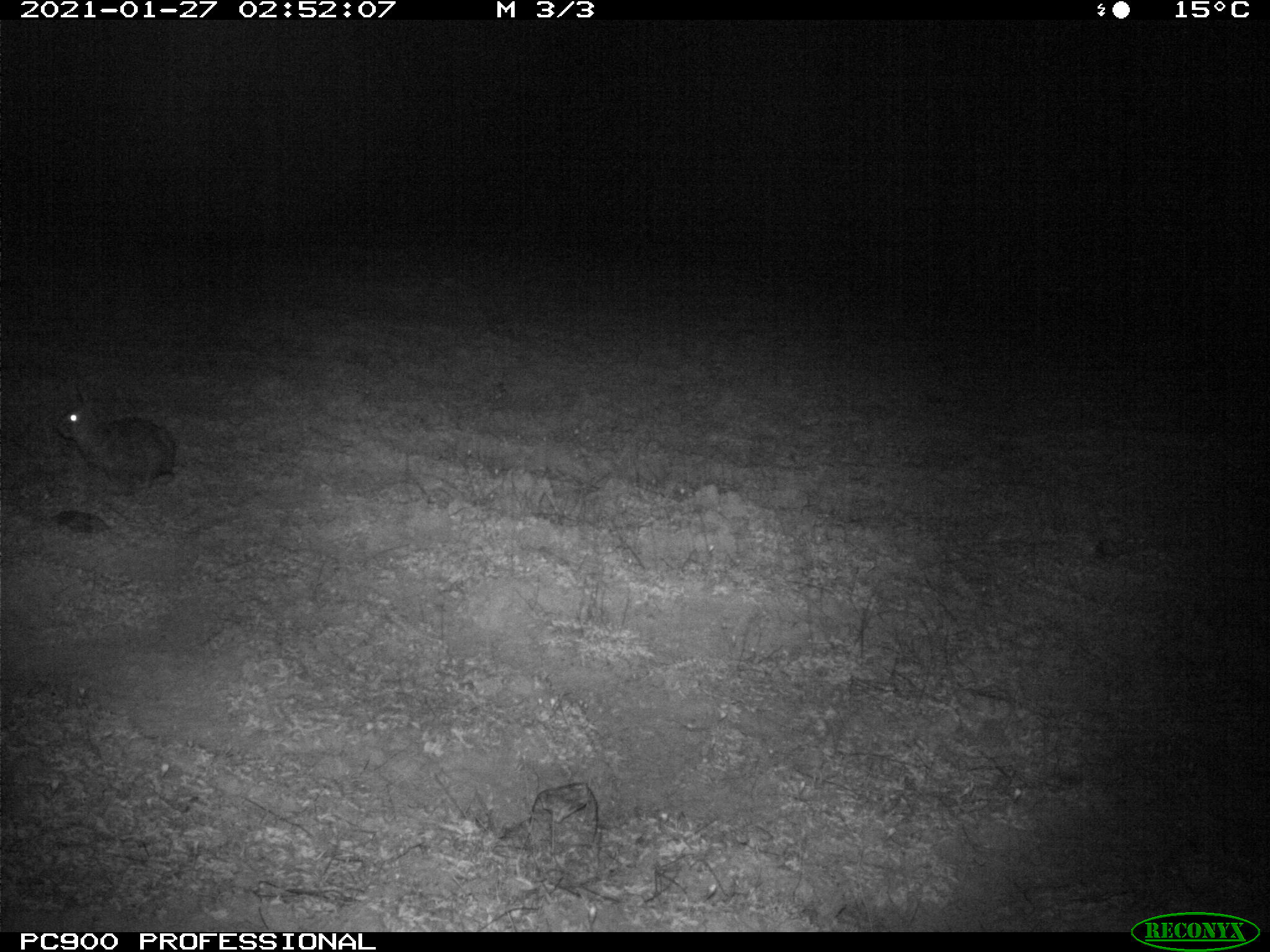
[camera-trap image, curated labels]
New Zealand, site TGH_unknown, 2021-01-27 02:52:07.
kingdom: Animalia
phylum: Chordata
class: Mammalia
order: Lagomorpha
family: Leporidae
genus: Oryctolagus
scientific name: Oryctolagus cuniculus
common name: european rabbit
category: rabbit